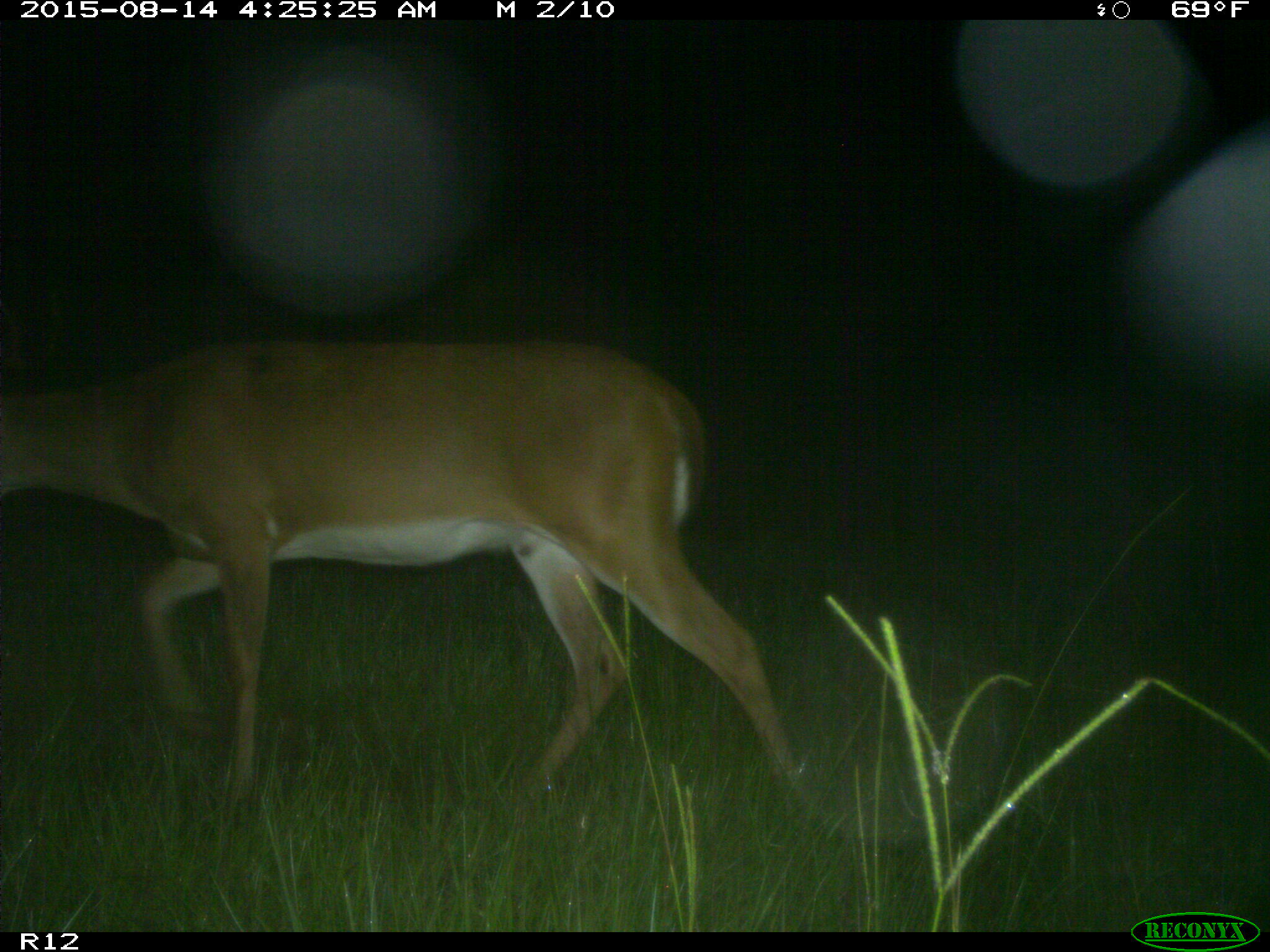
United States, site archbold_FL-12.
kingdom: Animalia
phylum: Chordata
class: Mammalia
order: Artiodactyla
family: Cervidae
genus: Odocoileus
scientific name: Odocoileus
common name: deer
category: unidentified deer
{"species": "unidentified deer (deer) (Odocoileus)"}